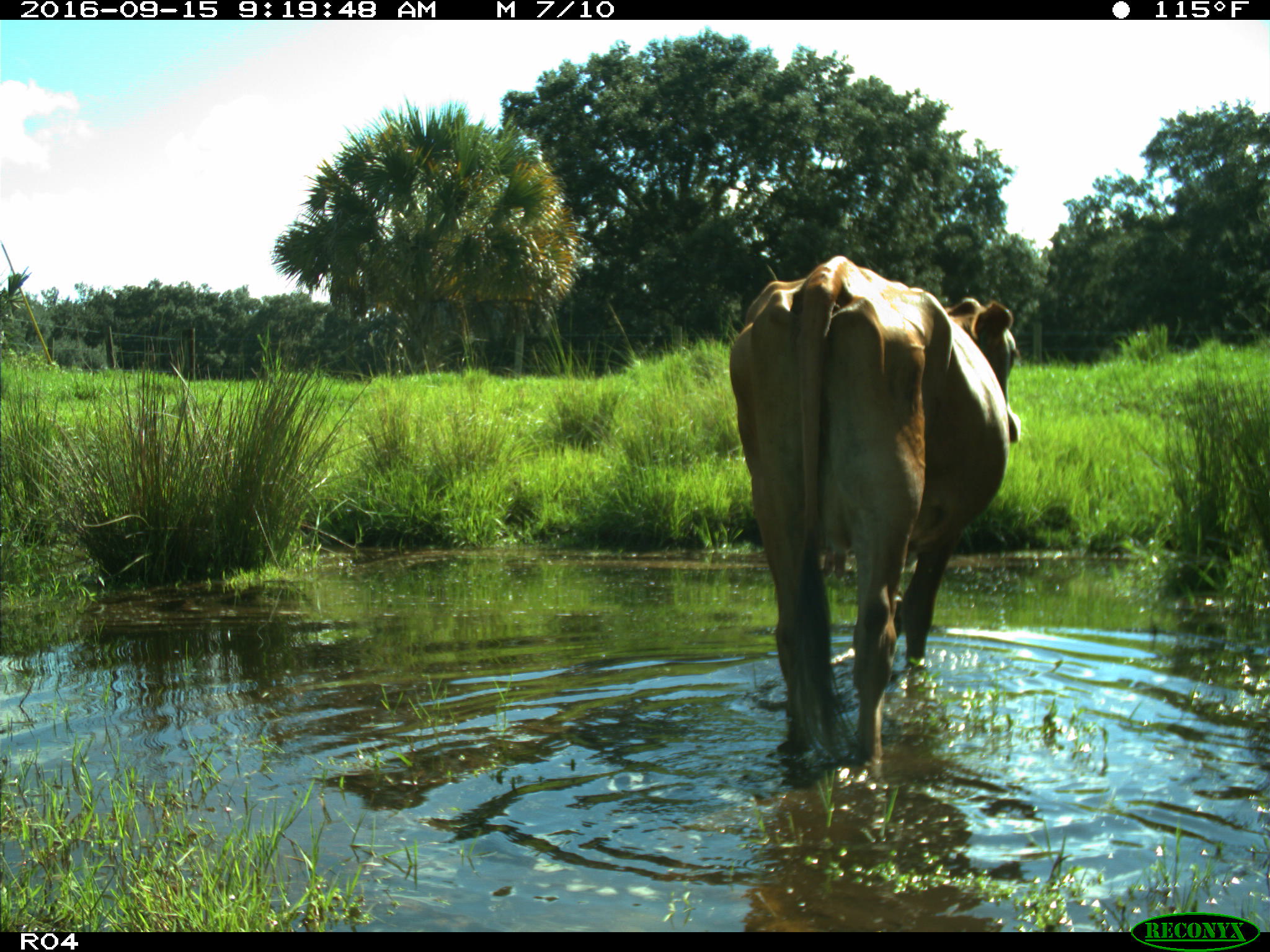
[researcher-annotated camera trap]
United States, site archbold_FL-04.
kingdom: Animalia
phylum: Chordata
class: Mammalia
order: Artiodactyla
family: Bovidae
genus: Bos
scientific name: Bos taurus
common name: domestic cow